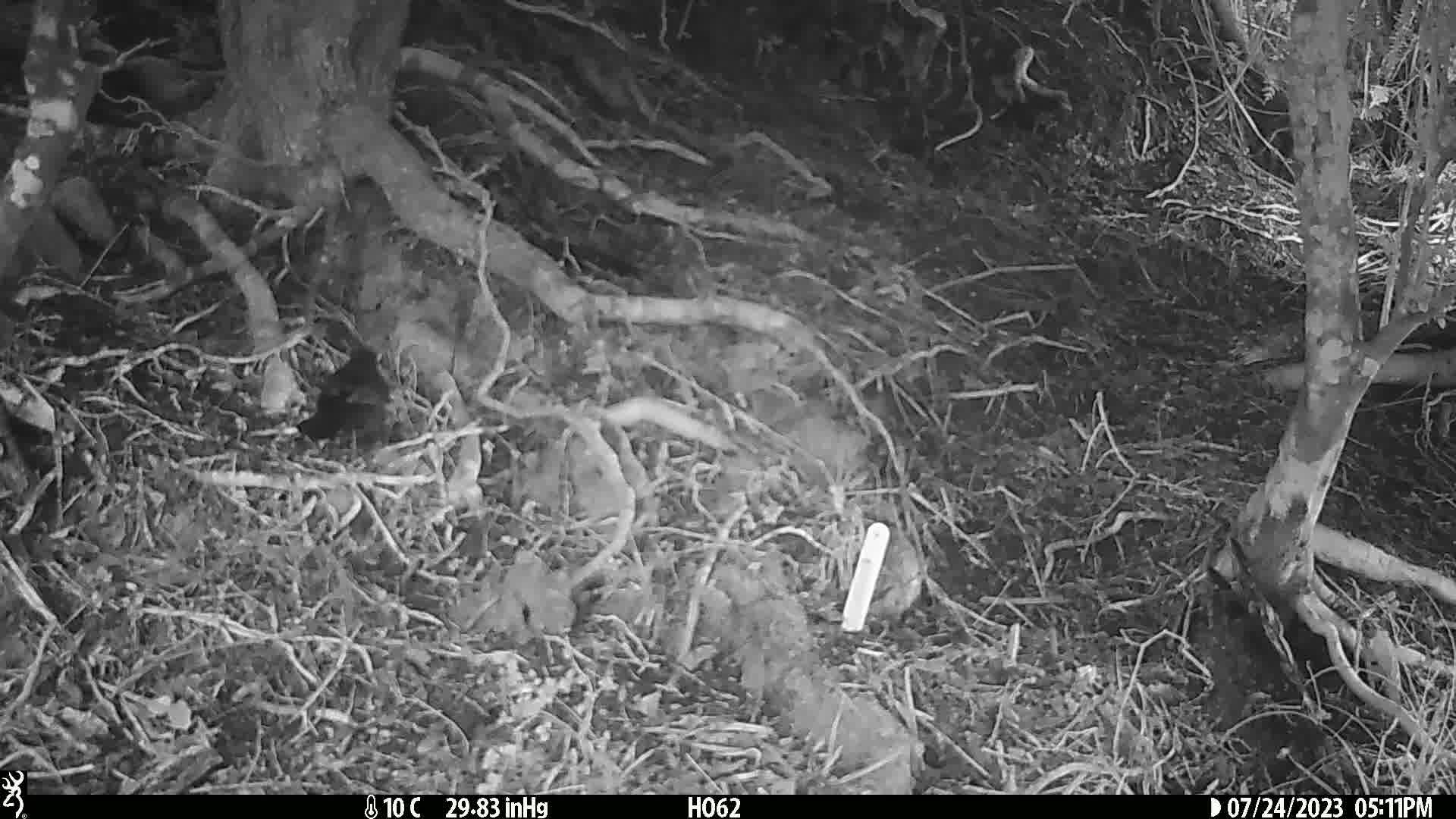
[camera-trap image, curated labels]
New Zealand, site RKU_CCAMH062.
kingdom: Animalia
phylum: Chordata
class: Aves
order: Passeriformes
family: Turdidae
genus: Turdus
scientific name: Turdus merula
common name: eurasian blackbird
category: blackbird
Blackbird (eurasian blackbird) (Turdus merula).